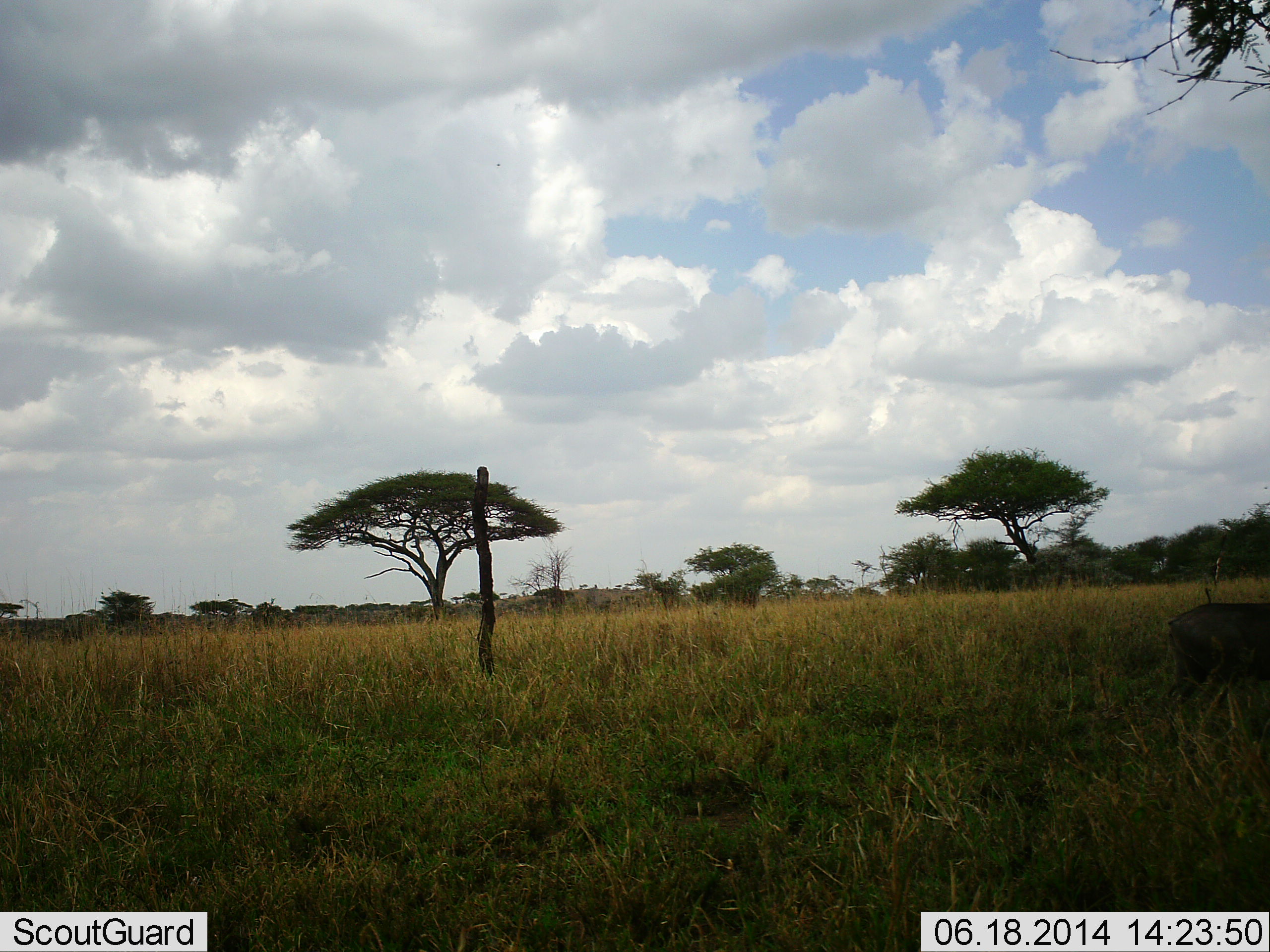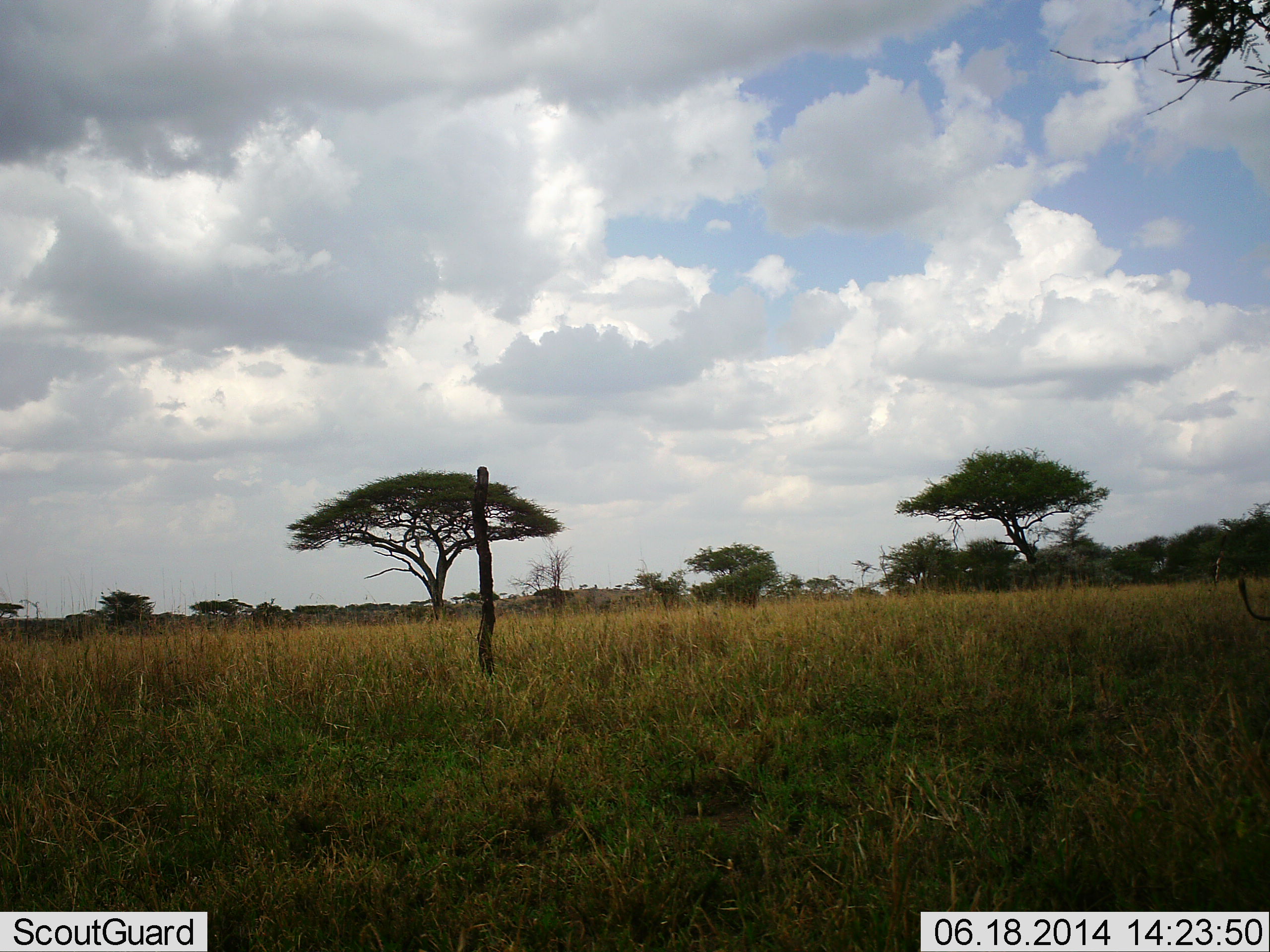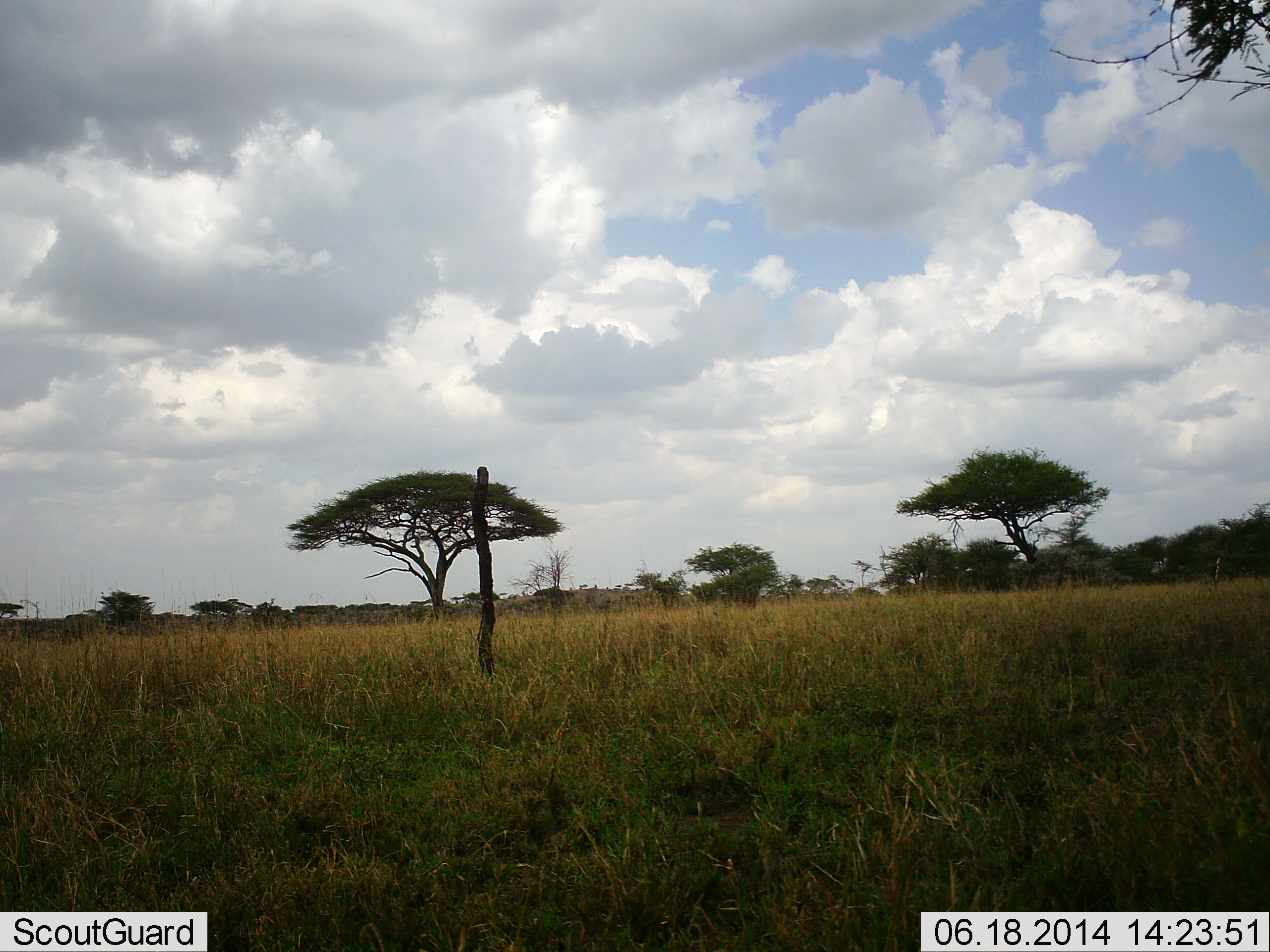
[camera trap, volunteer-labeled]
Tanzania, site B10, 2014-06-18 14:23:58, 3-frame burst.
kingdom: Animalia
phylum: Chordata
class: Mammalia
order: Artiodactyla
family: Suidae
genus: Phacochoerus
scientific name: Phacochoerus africanus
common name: warthog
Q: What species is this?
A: Warthog (Phacochoerus africanus).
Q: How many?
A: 1.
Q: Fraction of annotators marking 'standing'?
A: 0%.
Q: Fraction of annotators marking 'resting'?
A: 0%.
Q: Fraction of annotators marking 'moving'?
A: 100%.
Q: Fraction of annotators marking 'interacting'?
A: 0%.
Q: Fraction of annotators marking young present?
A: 0%.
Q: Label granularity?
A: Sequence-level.